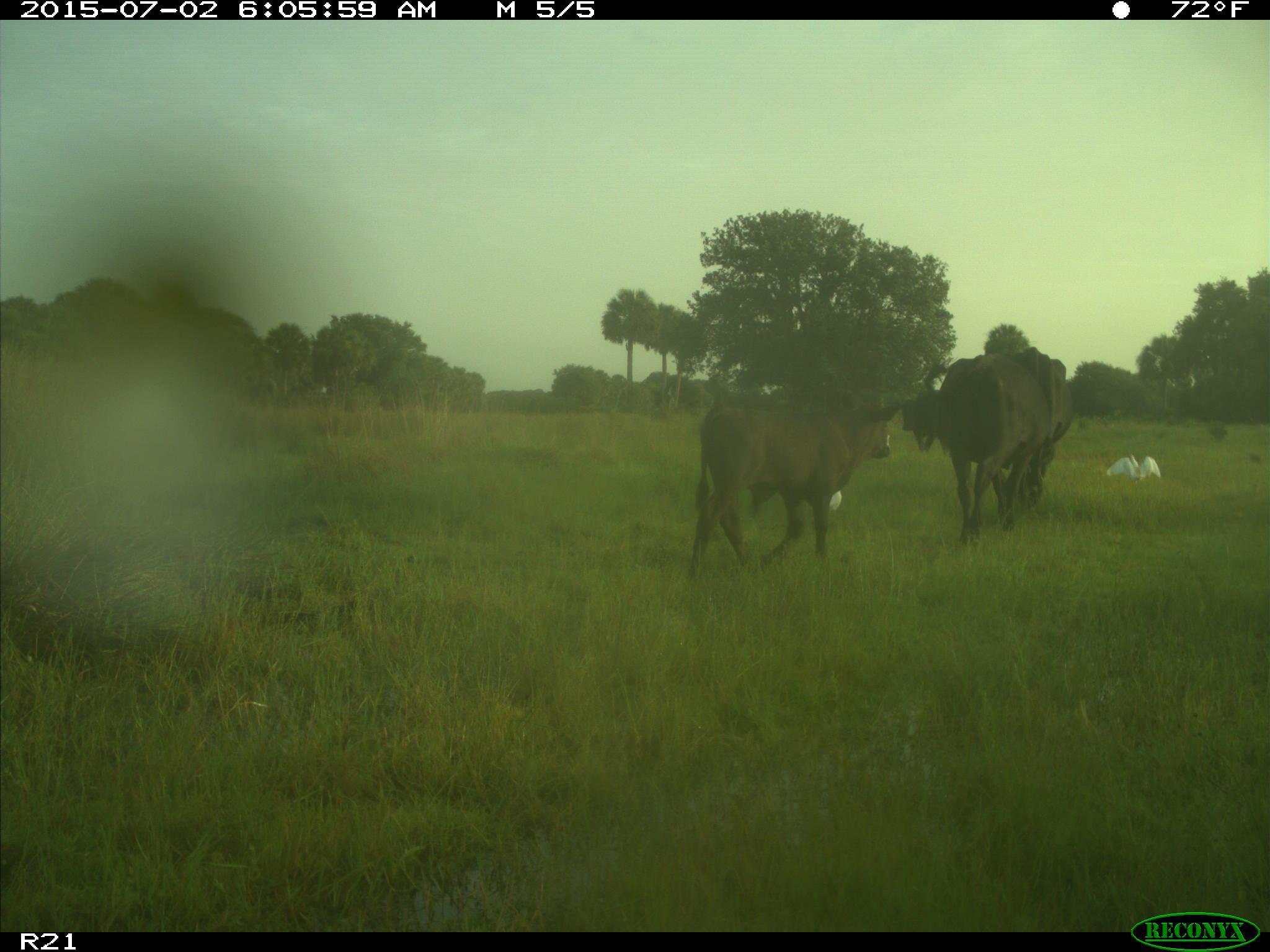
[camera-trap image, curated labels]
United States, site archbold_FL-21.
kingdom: Animalia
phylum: Chordata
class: Mammalia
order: Artiodactyla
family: Bovidae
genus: Bos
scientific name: Bos taurus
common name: domestic cow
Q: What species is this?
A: Bos taurus (domestic cow).